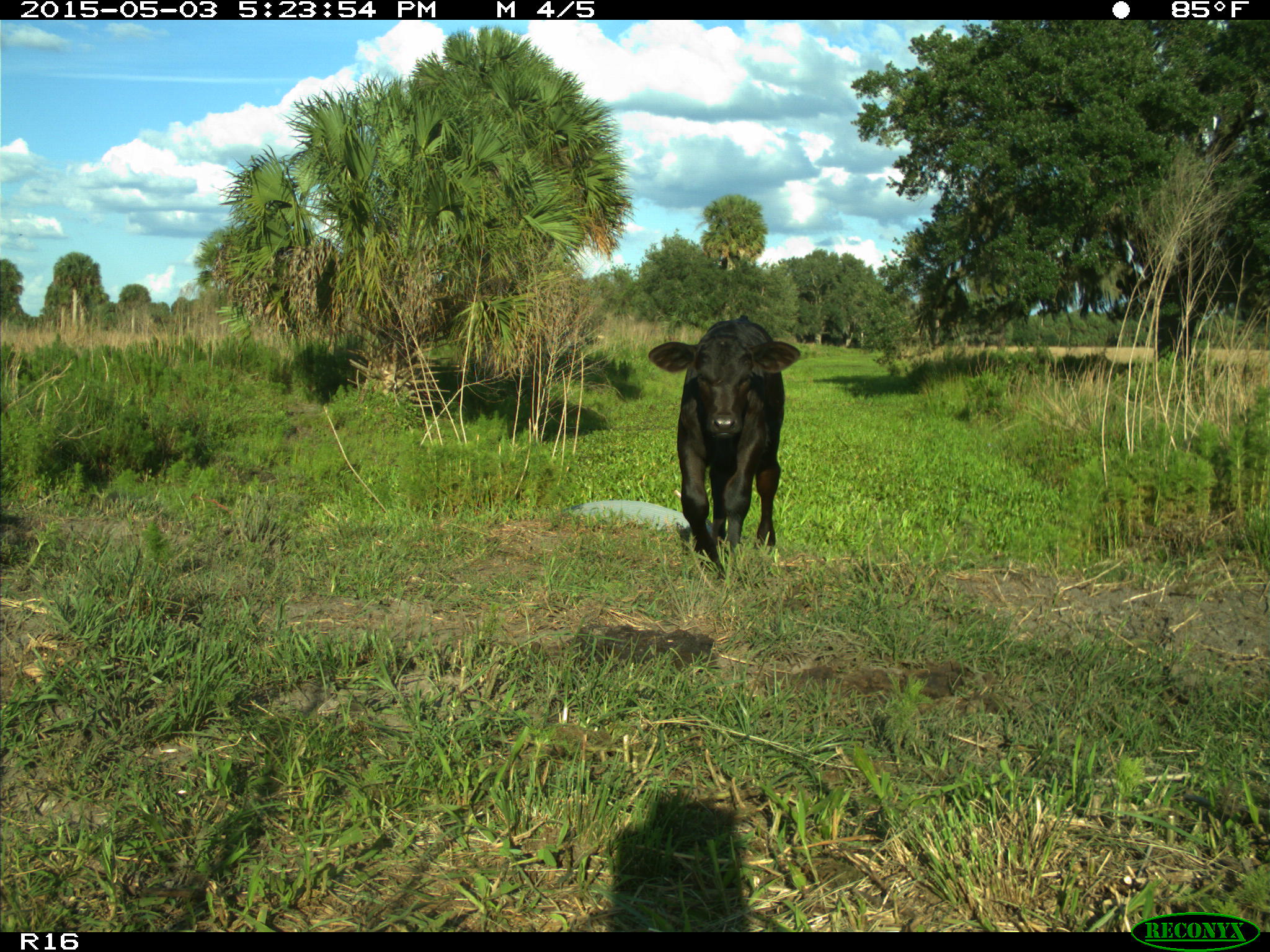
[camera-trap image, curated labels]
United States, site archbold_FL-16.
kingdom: Animalia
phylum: Chordata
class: Mammalia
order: Artiodactyla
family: Bovidae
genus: Bos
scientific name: Bos taurus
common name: domestic cow